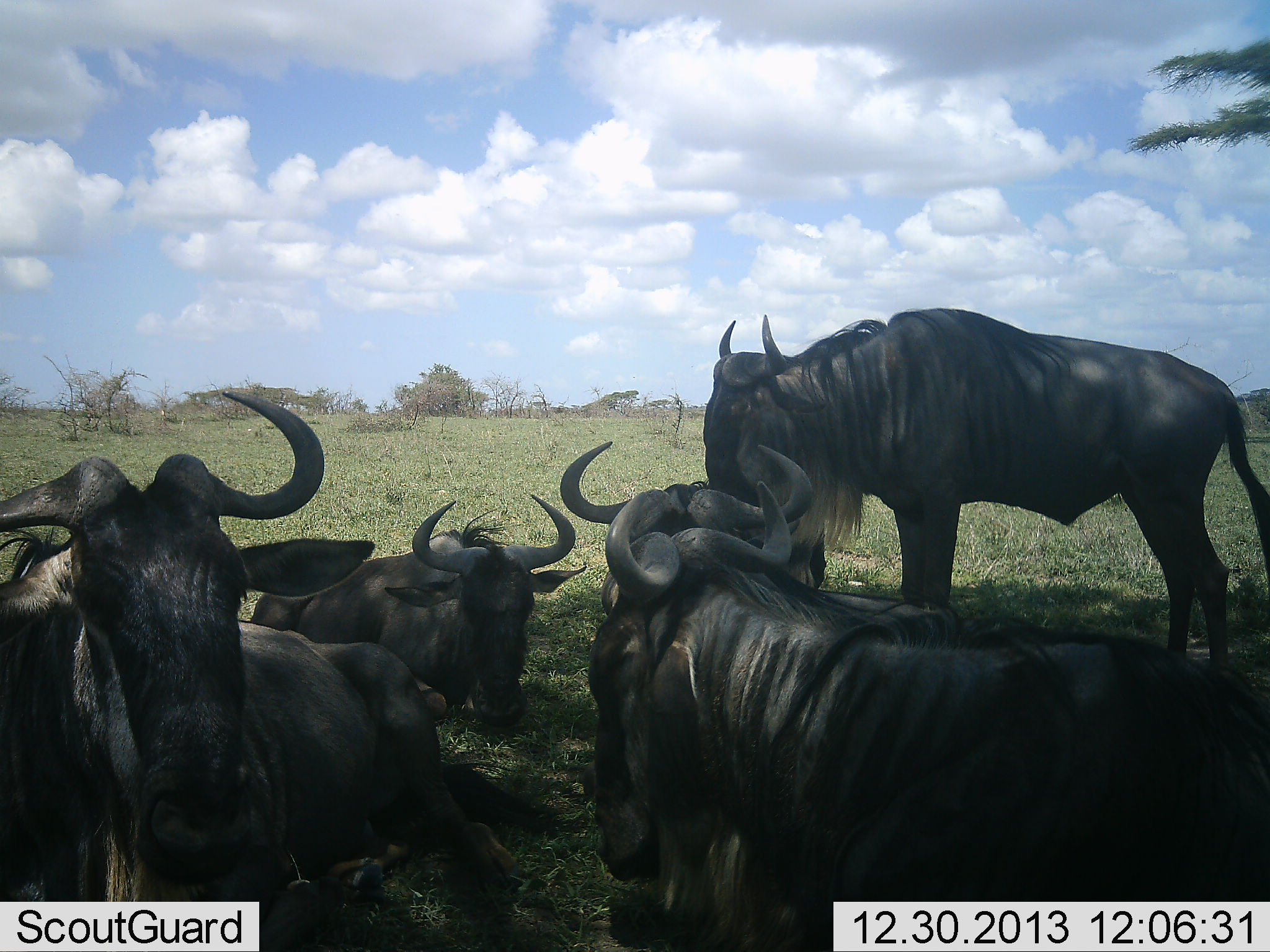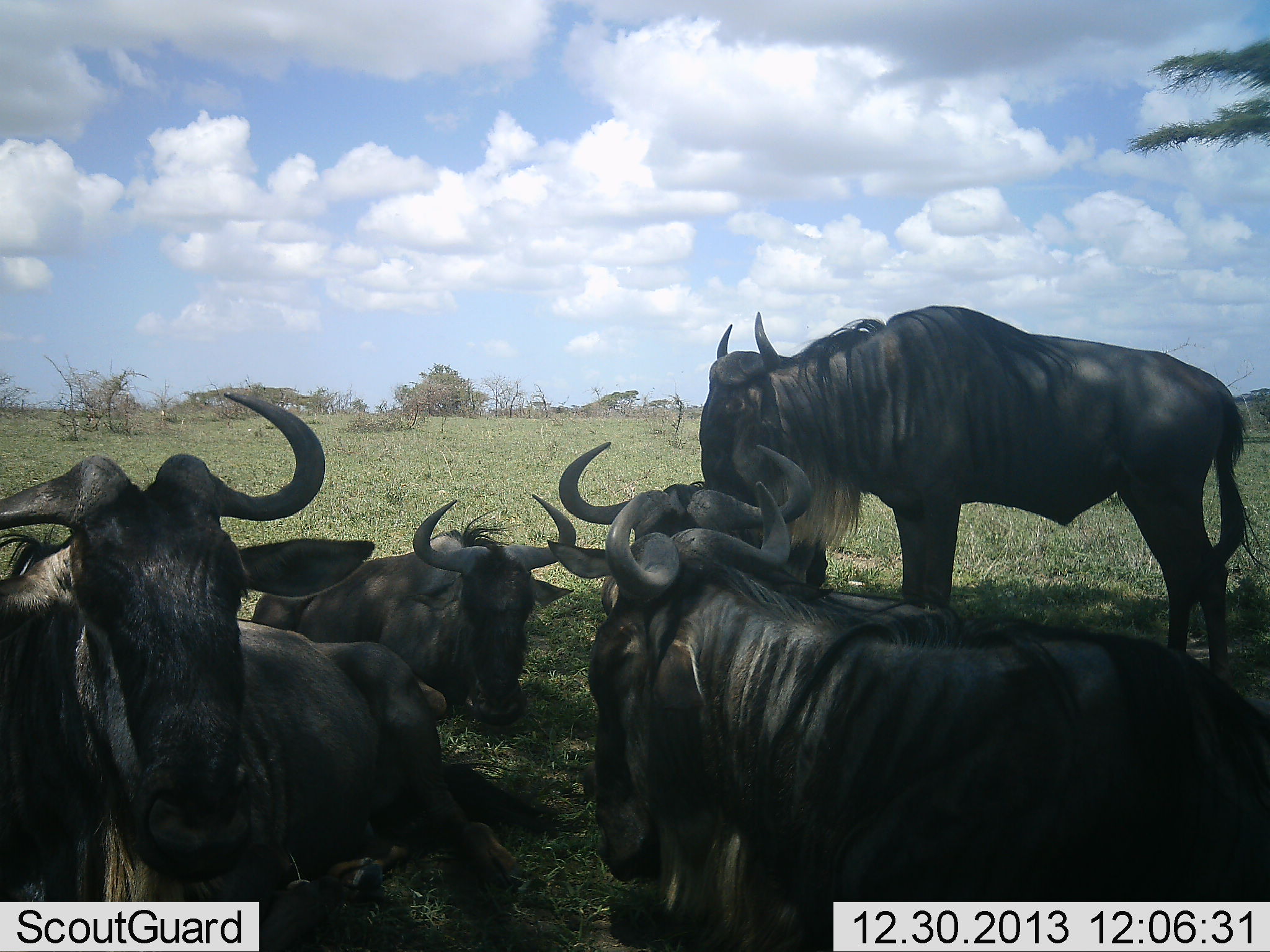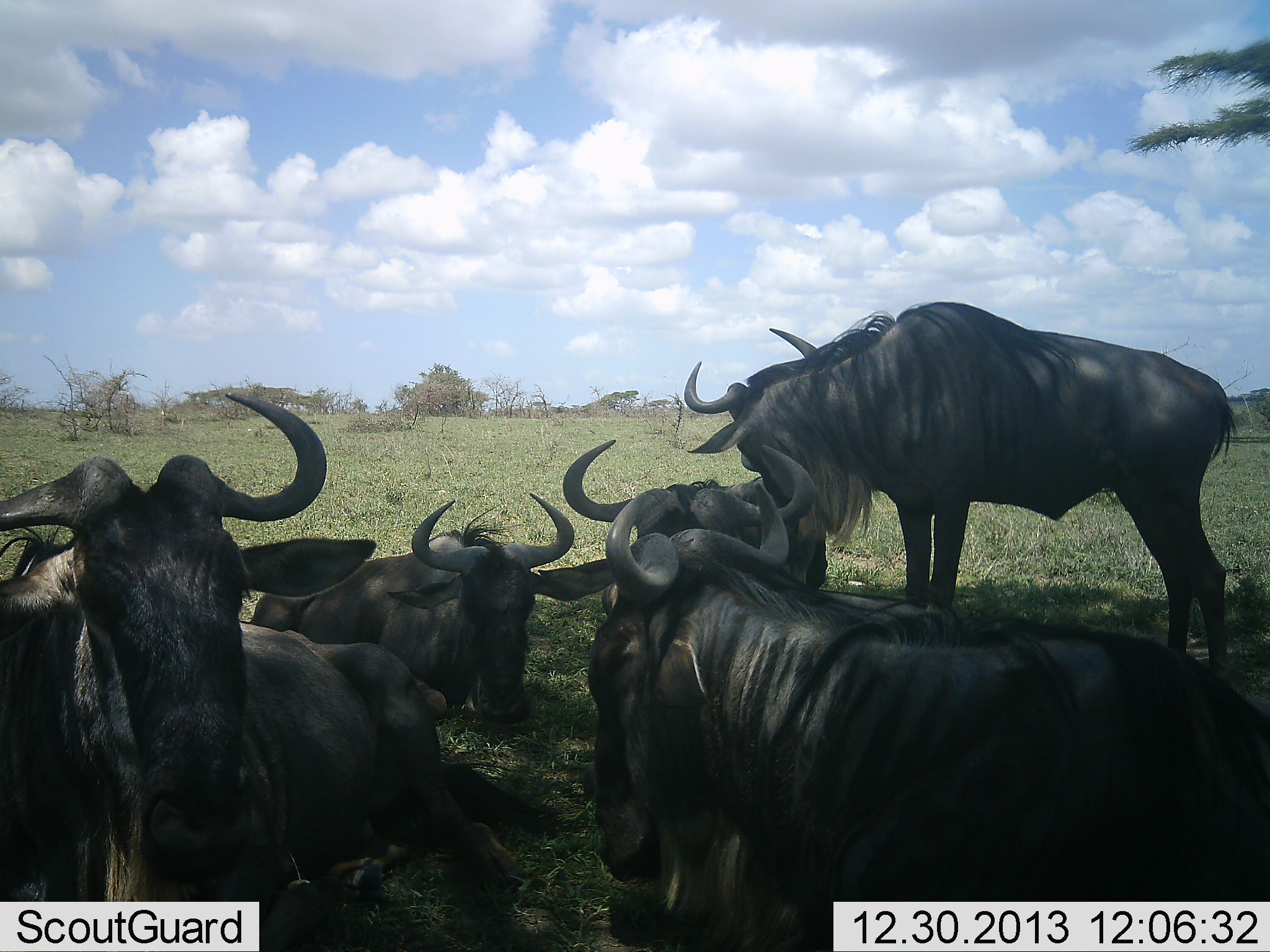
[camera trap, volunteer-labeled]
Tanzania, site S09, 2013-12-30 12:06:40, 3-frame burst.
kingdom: Animalia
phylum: Chordata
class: Mammalia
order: Artiodactyla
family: Bovidae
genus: Connochaetes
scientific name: Connochaetes taurinus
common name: blue wildebeest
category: wildebeest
Wildebeest (blue wildebeest) (Connochaetes taurinus), count 5. Behavior (volunteer vote fractions): standing 40%, resting 100%, moving 0%, interacting 0%. Young present (vote fraction): 0%. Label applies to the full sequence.